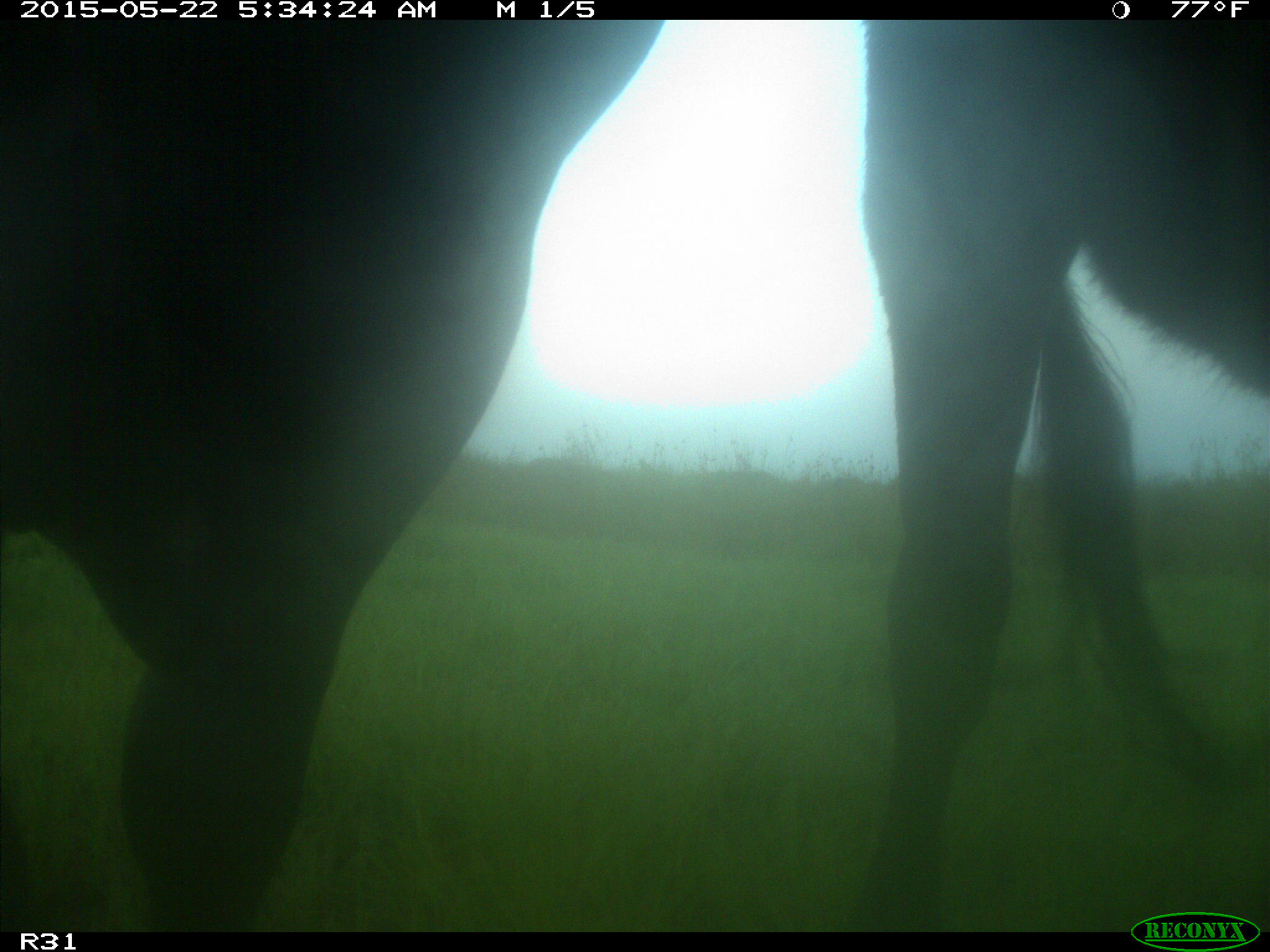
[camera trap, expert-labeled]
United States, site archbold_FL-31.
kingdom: Animalia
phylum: Chordata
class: Mammalia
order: Artiodactyla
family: Bovidae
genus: Bos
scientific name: Bos taurus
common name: domestic cow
Bos taurus (domestic cow).